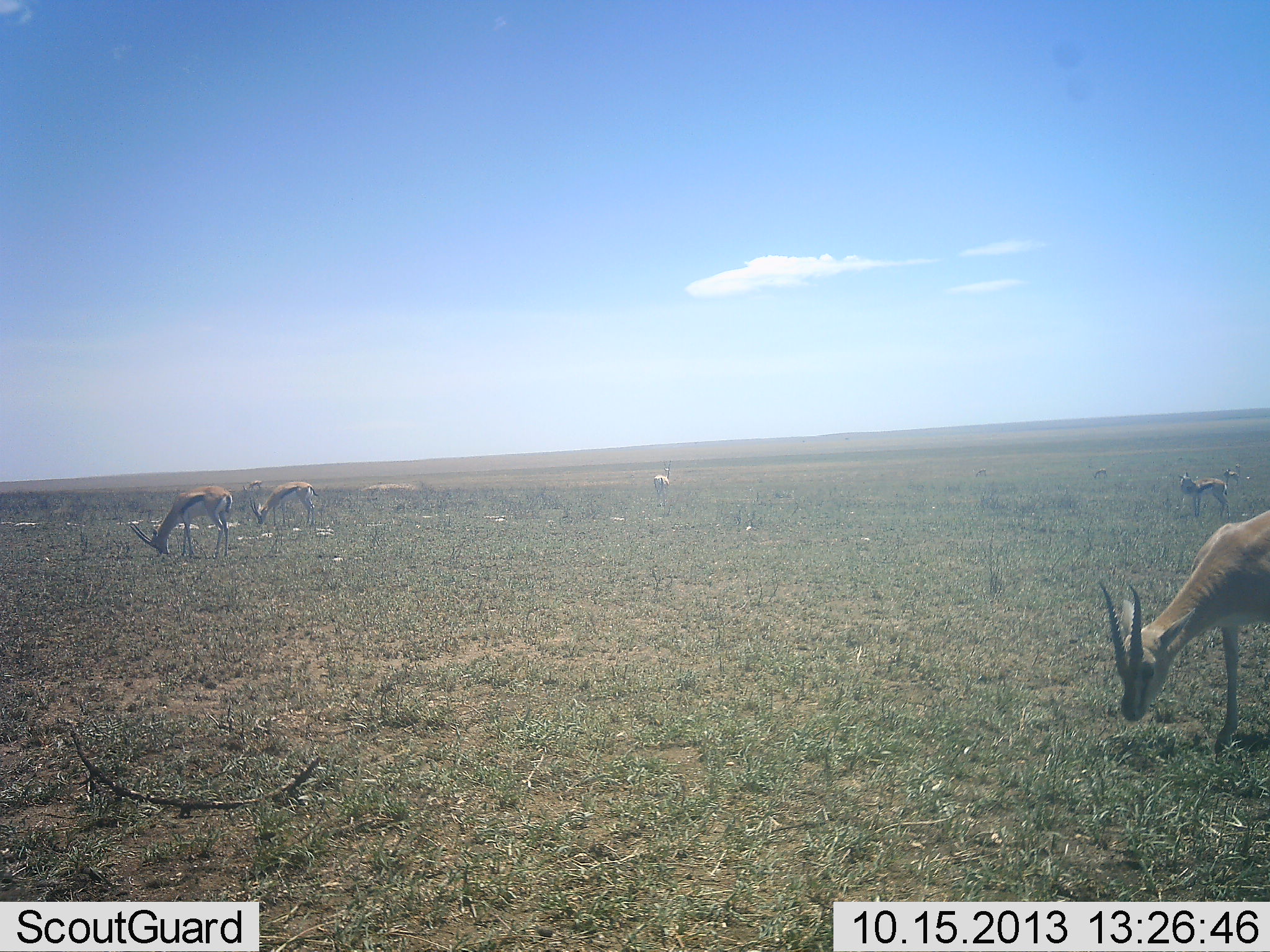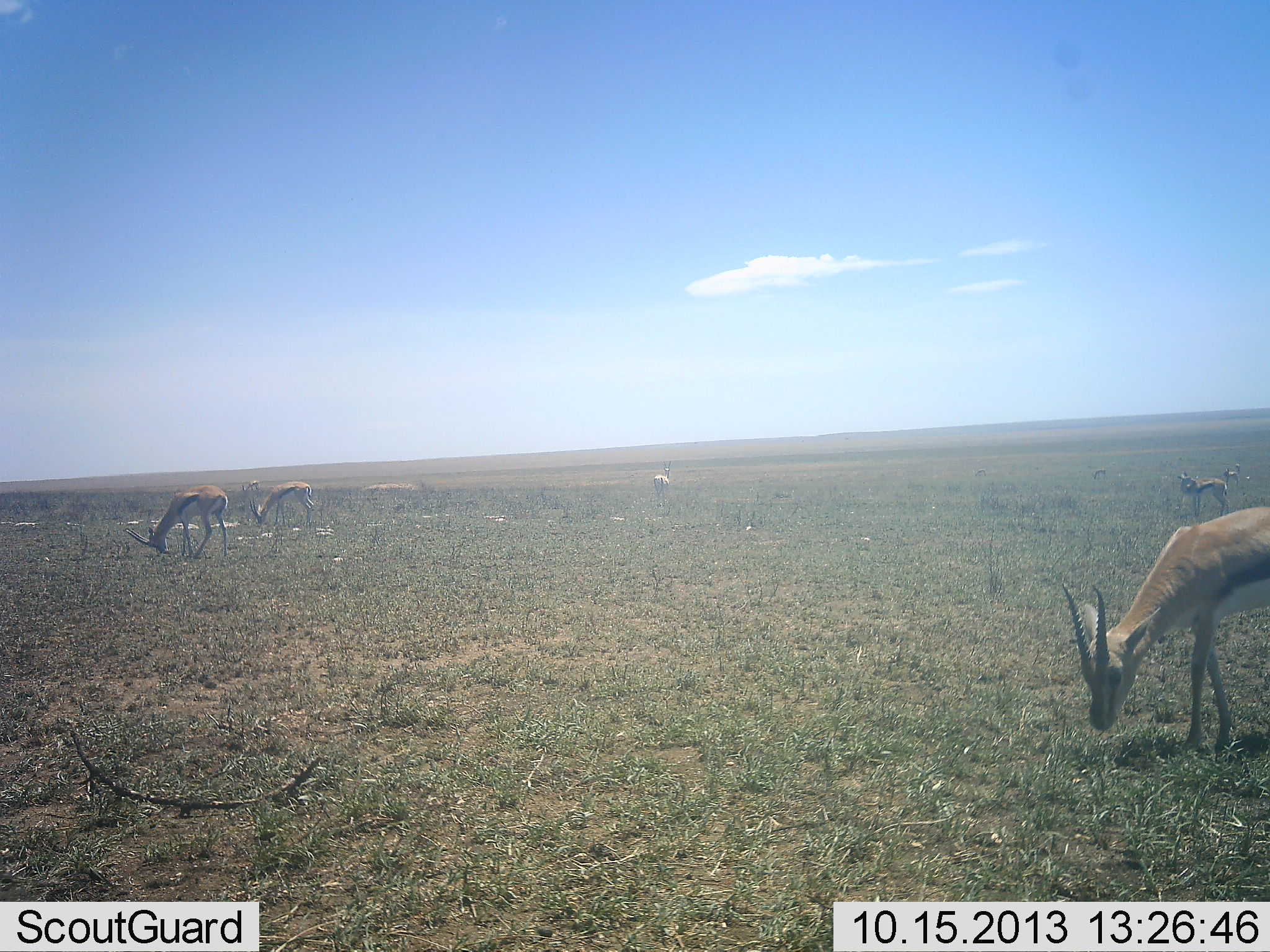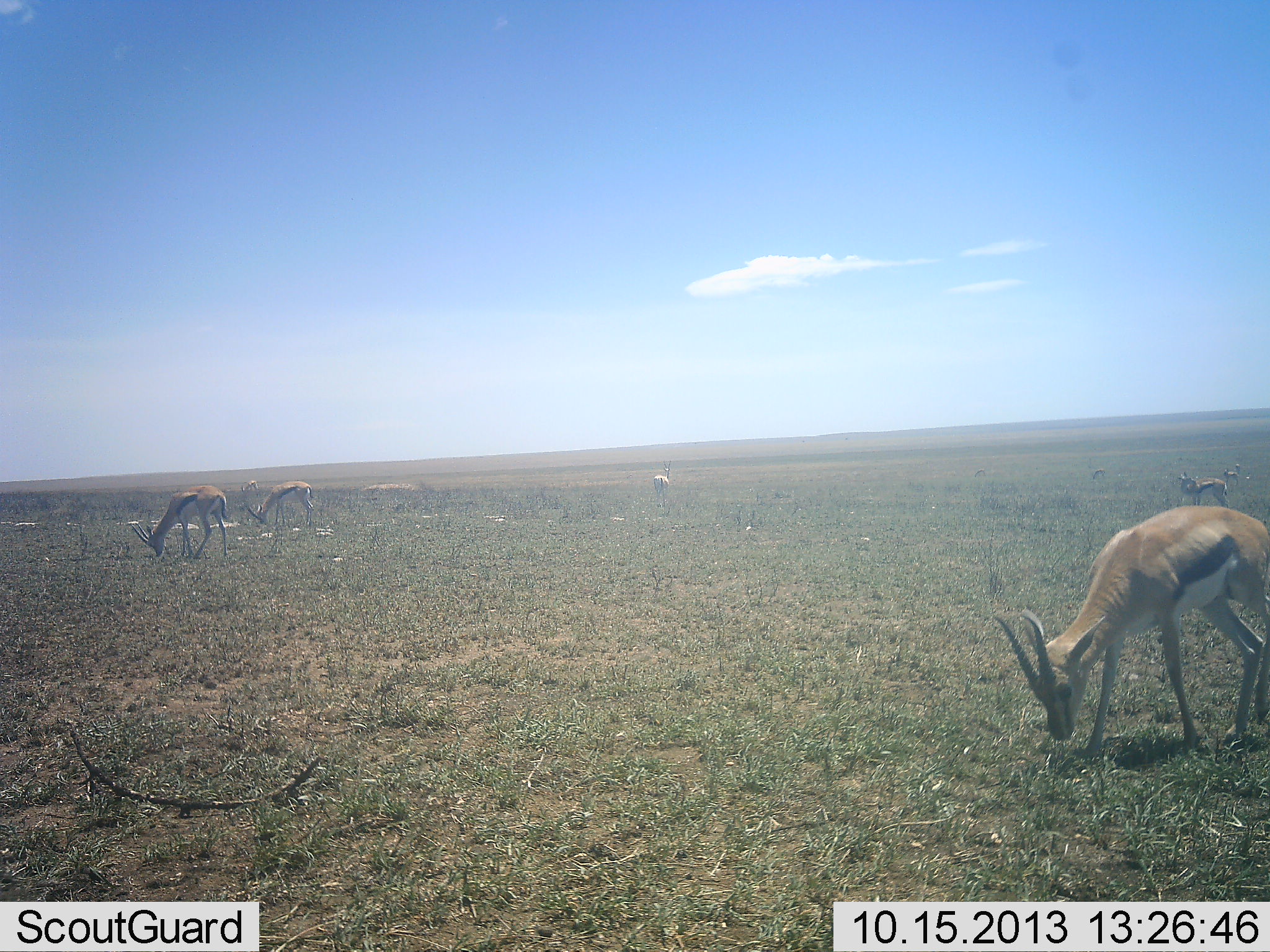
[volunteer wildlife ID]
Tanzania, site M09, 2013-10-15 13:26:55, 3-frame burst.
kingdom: Animalia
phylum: Chordata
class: Mammalia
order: Artiodactyla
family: Bovidae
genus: Eudorcas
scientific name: Eudorcas thomsonii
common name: thomson's gazelle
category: gazellethomsons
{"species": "gazellethomsons (thomson's gazelle) (Eudorcas thomsonii)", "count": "6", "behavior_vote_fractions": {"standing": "35%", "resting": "0%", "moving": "15%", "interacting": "0%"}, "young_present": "0%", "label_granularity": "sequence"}